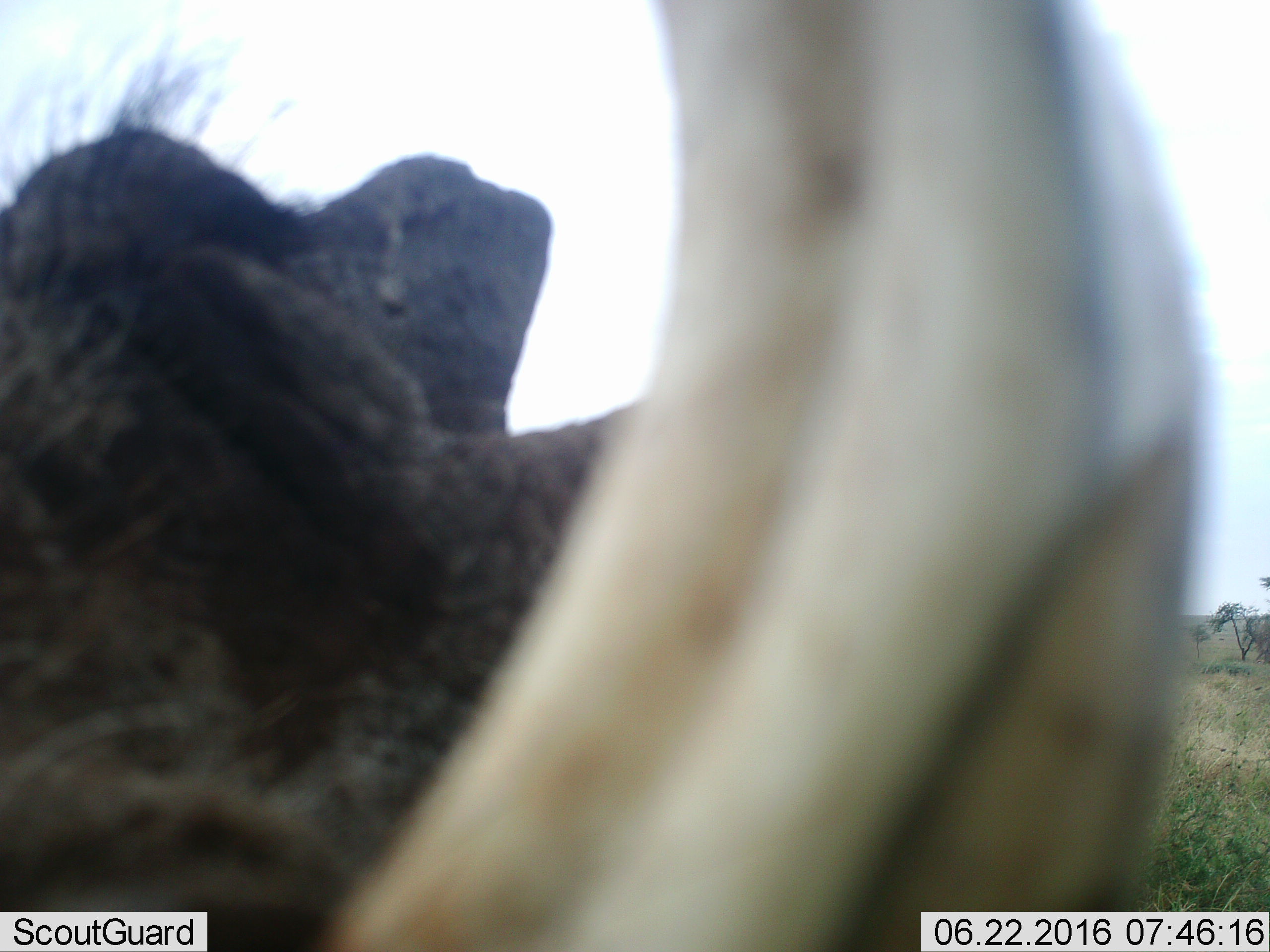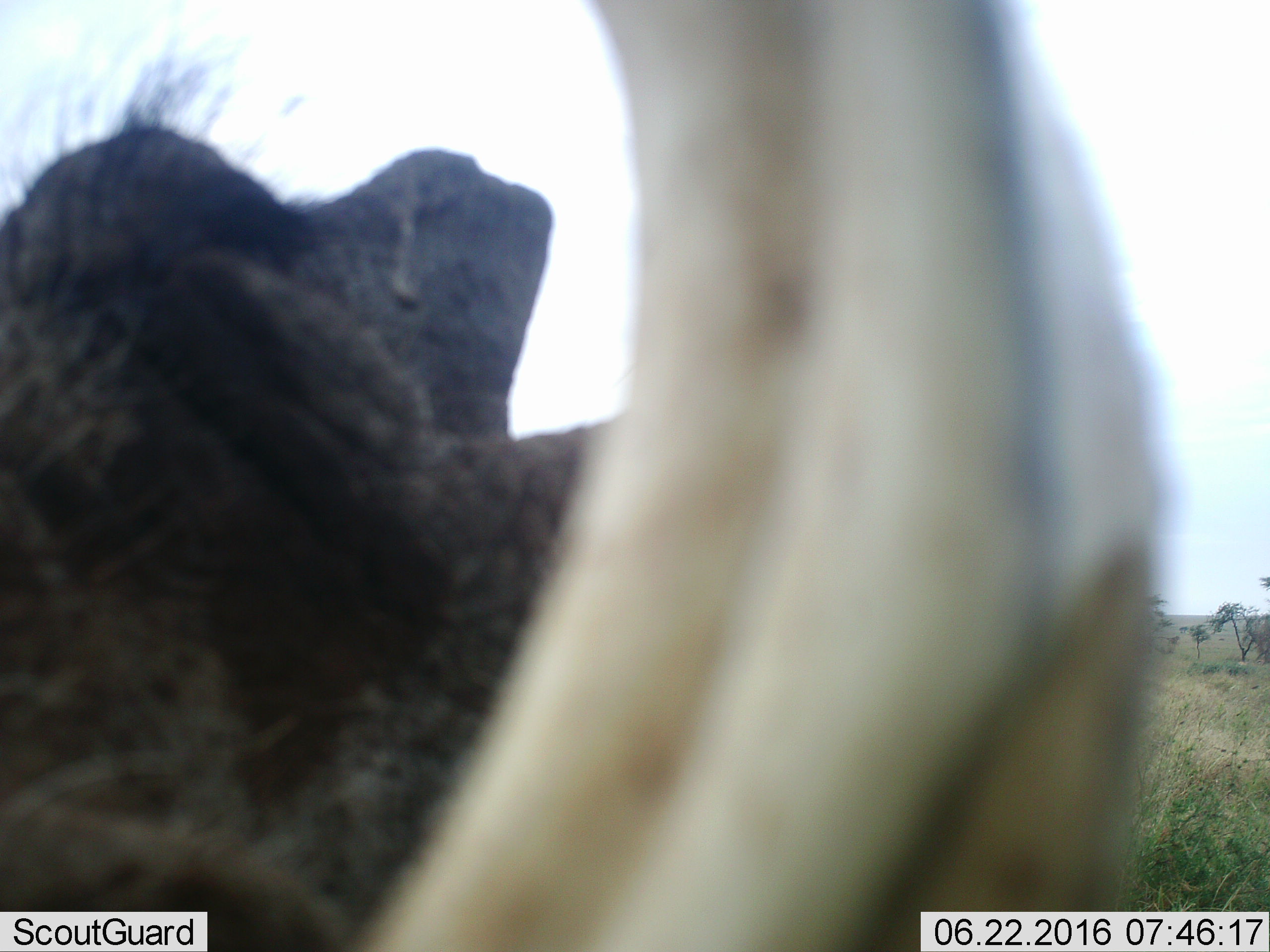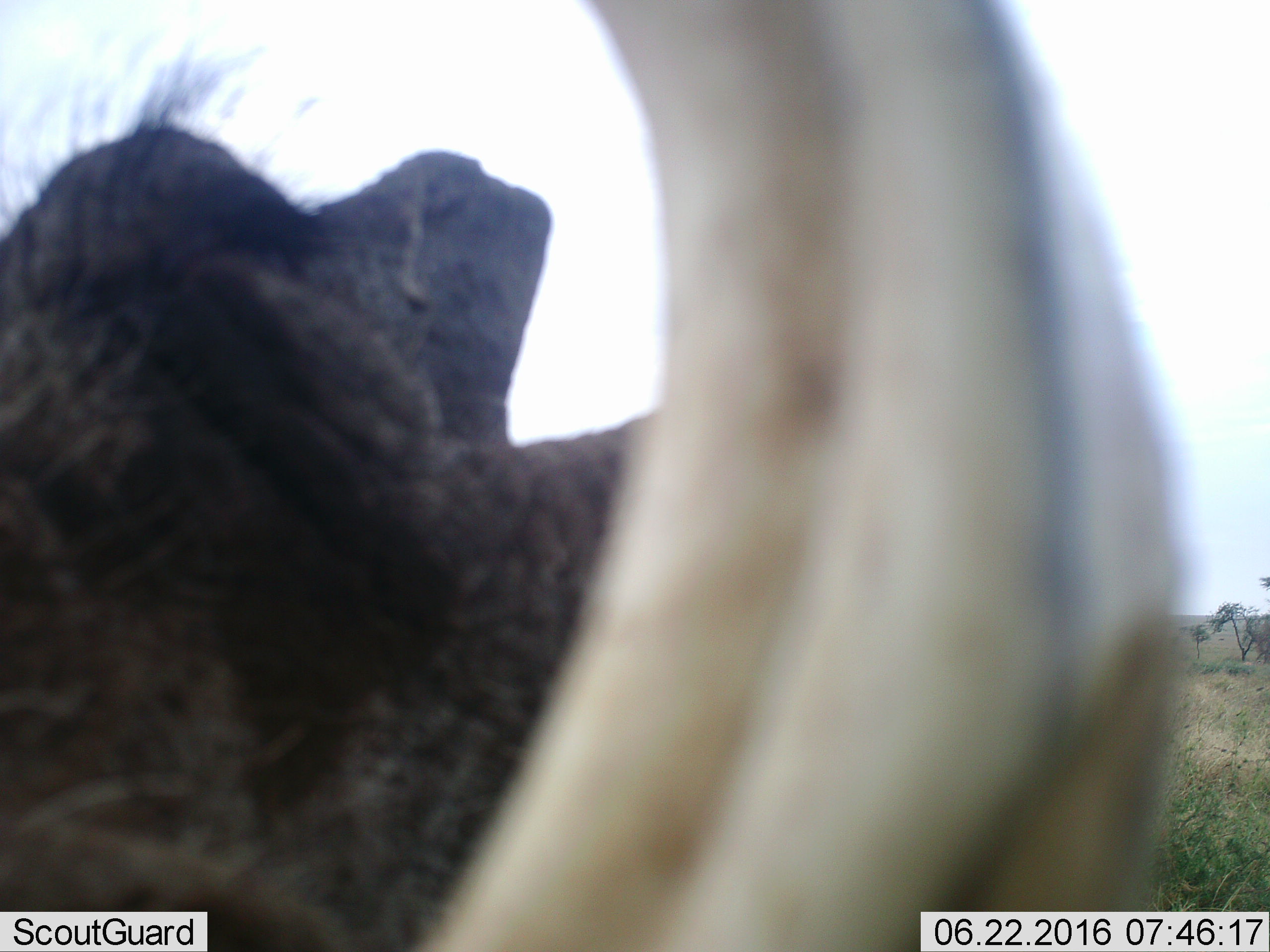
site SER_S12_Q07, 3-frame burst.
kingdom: Animalia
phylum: Chordata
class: Mammalia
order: Artiodactyla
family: Suidae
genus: Phacochoerus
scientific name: Phacochoerus africanus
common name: warthog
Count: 1.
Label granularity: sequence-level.